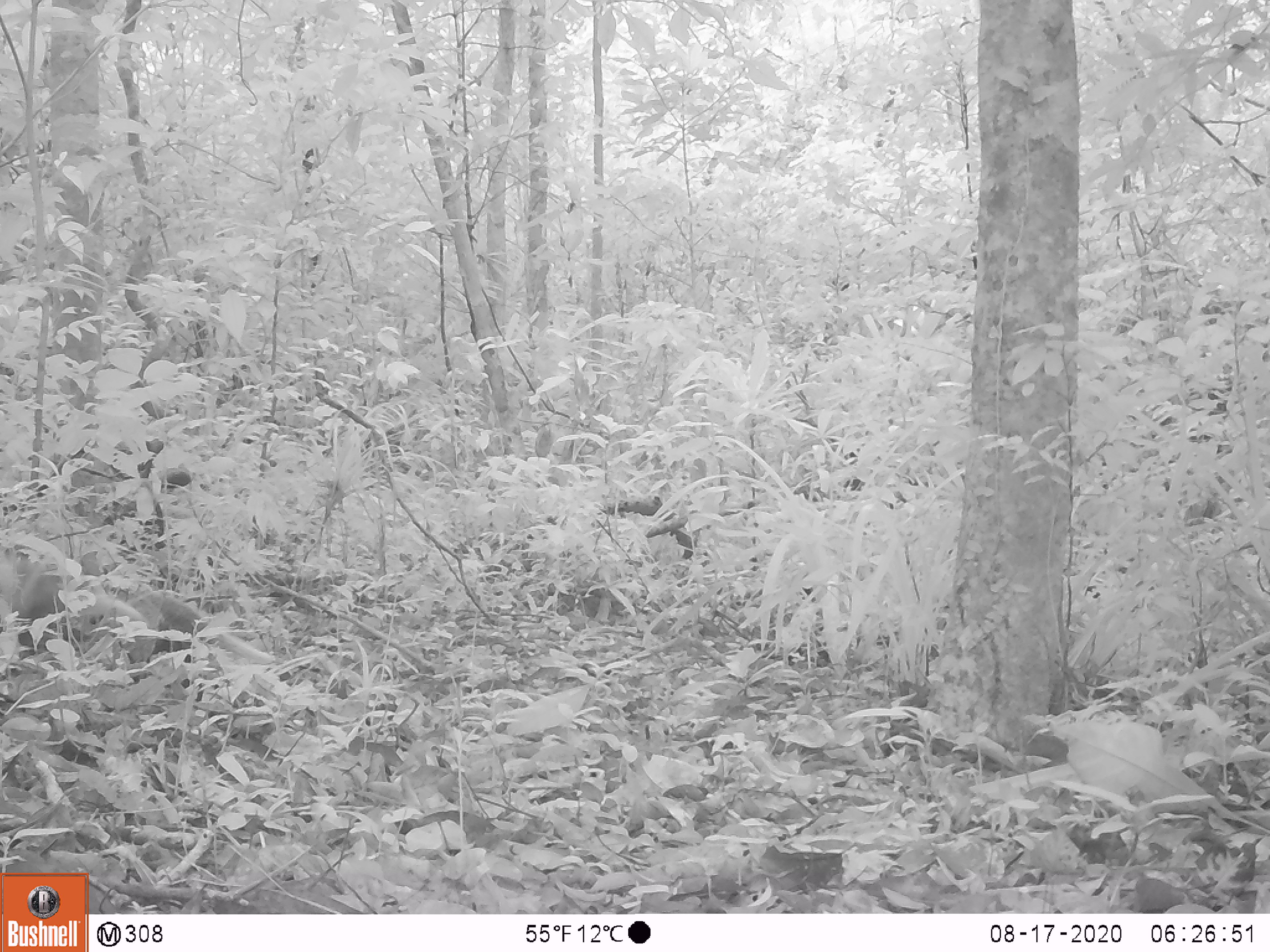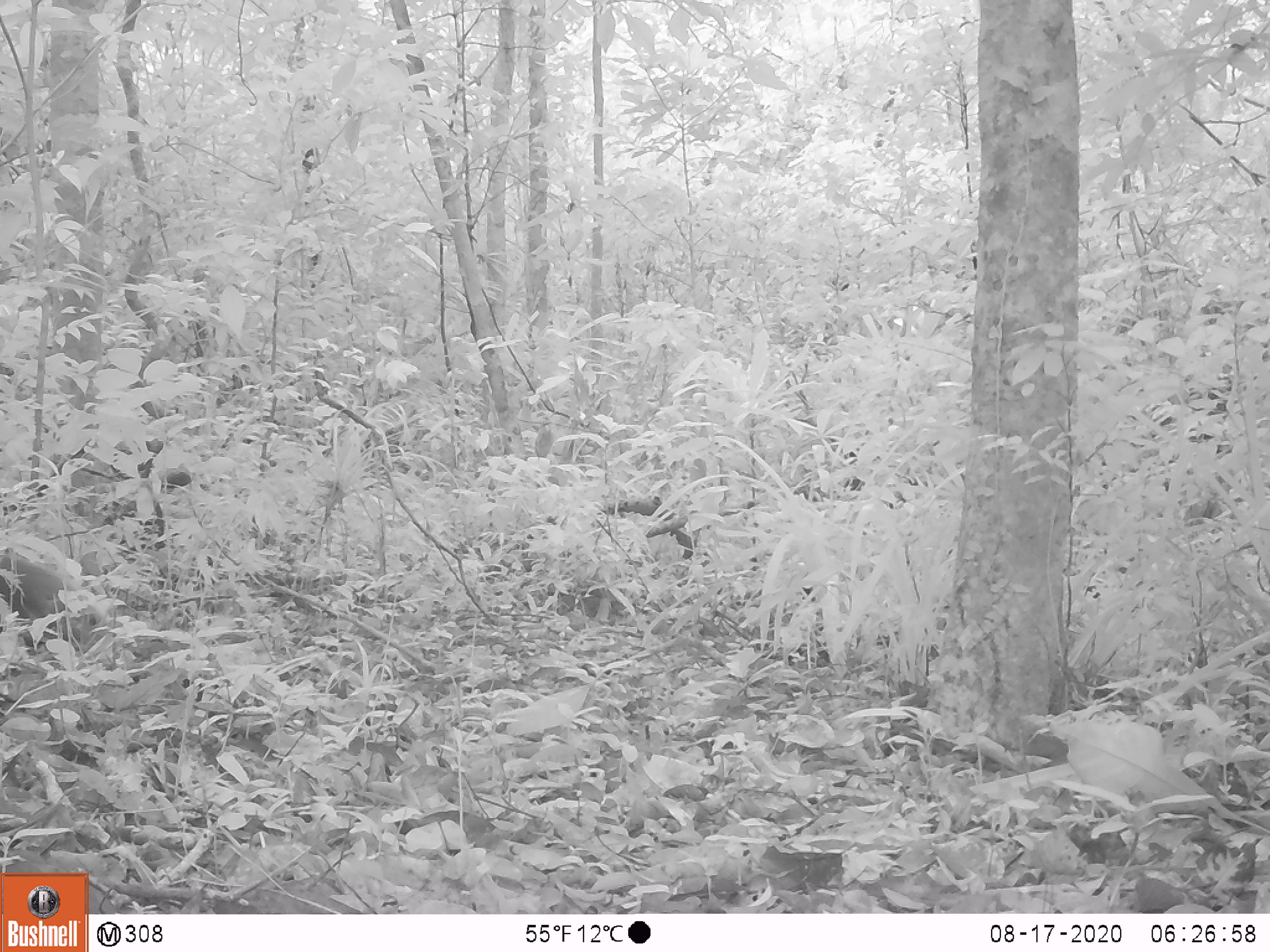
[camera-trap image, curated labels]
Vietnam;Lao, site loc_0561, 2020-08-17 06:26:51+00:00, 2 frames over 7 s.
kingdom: Animalia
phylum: Chordata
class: Mammalia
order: Carnivora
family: Herpestidae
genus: Urva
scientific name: Urva urva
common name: crab-eating mongoose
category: crab eating mongoose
Crab eating mongoose (crab-eating mongoose) (Urva urva). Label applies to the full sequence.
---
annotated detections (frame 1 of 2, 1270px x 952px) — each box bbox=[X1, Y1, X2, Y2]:
crab eating mongoose: bbox=[0, 550, 276, 679]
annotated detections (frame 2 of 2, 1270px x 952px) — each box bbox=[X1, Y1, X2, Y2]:
crab eating mongoose: bbox=[0, 553, 108, 656]